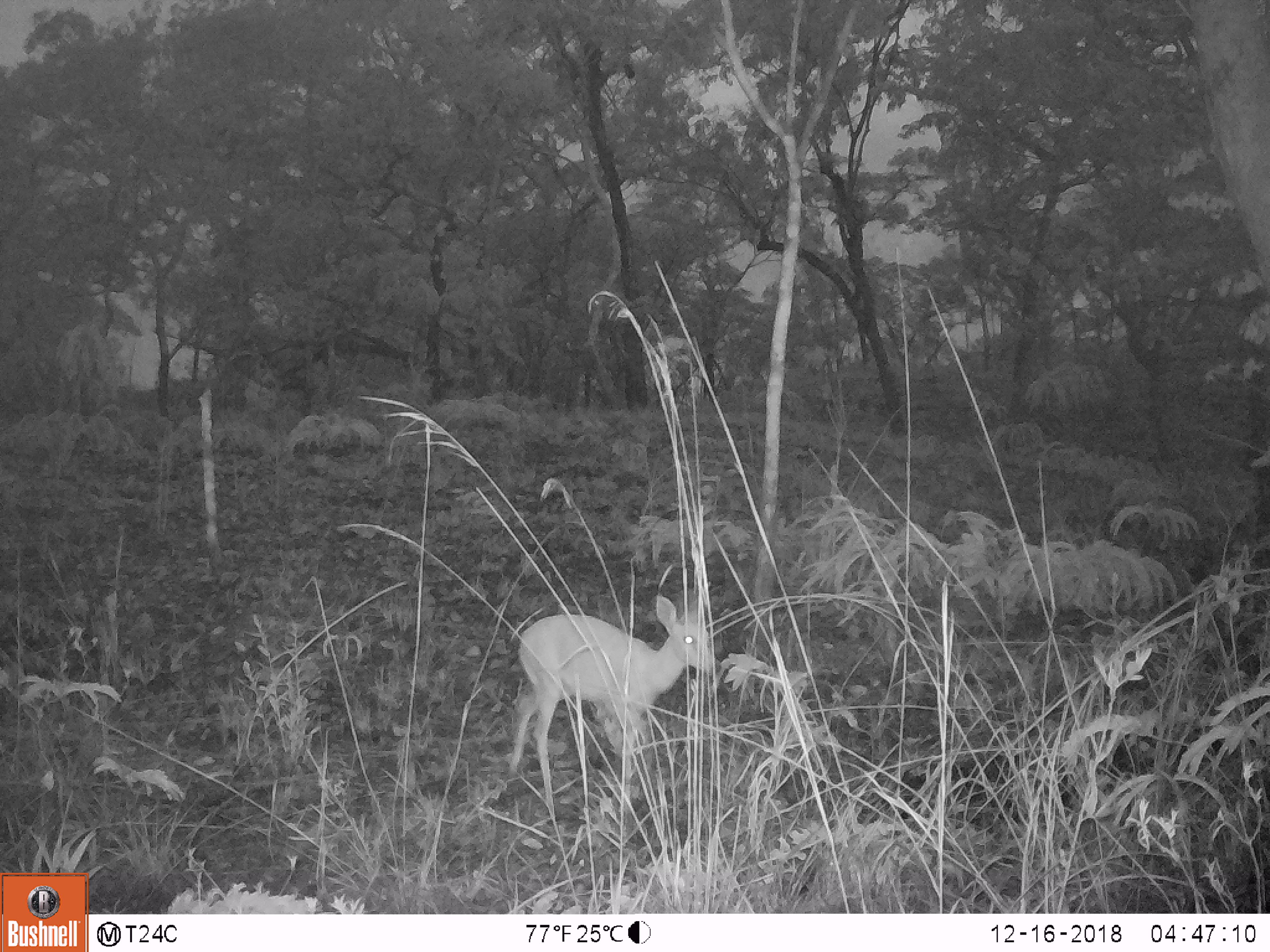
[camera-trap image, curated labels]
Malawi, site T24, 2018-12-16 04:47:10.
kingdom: Animalia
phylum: Chordata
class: Mammalia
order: Artiodactyla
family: Bovidae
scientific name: Antilopinae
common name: small antelope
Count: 1.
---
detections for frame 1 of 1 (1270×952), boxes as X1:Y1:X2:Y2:
small antelope: 494:586:747:798